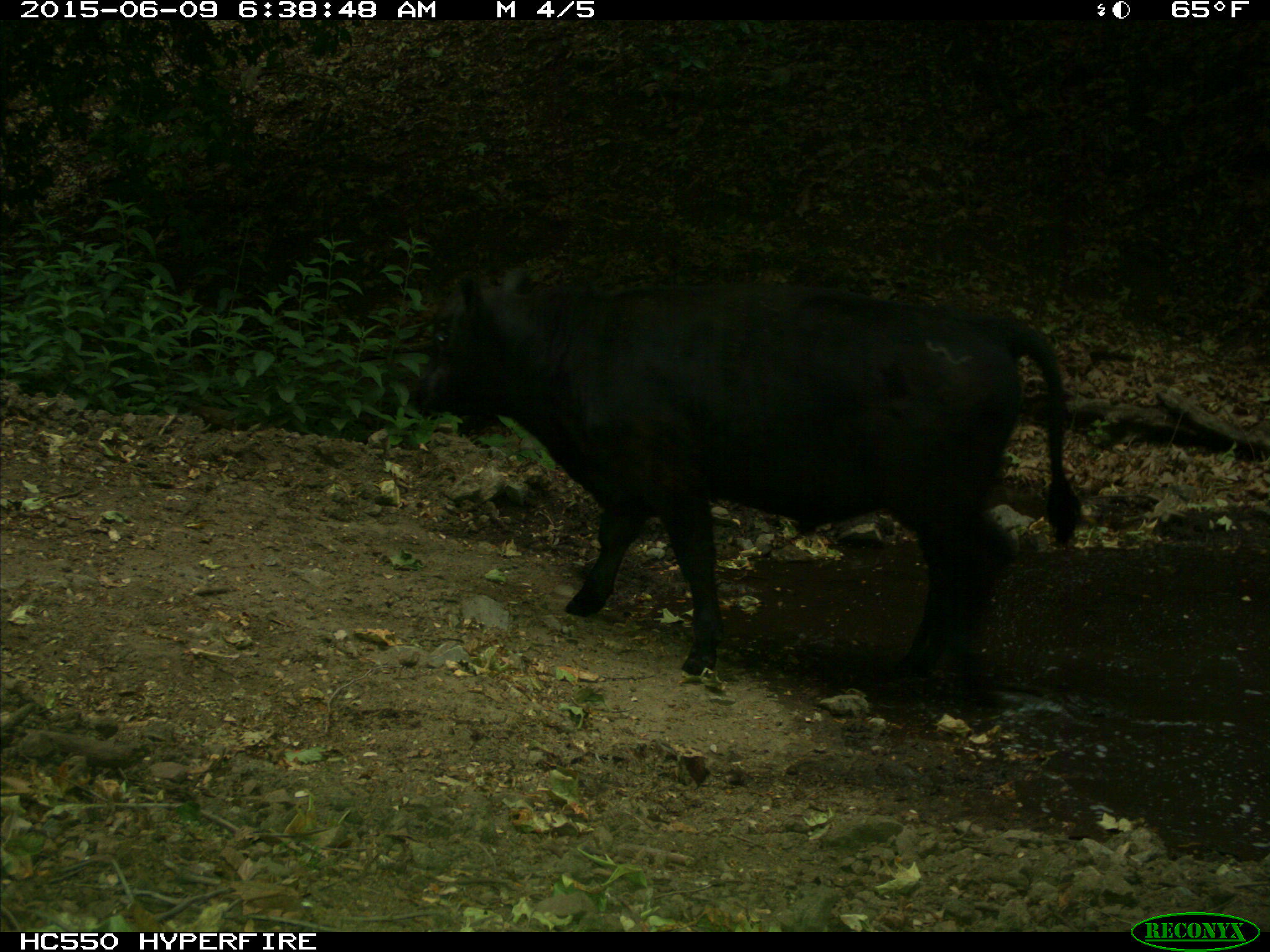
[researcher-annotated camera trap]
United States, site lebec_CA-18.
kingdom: Animalia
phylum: Chordata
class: Mammalia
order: Artiodactyla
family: Bovidae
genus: Bos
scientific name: Bos taurus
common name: domestic cow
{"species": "Bos taurus (domestic cow)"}